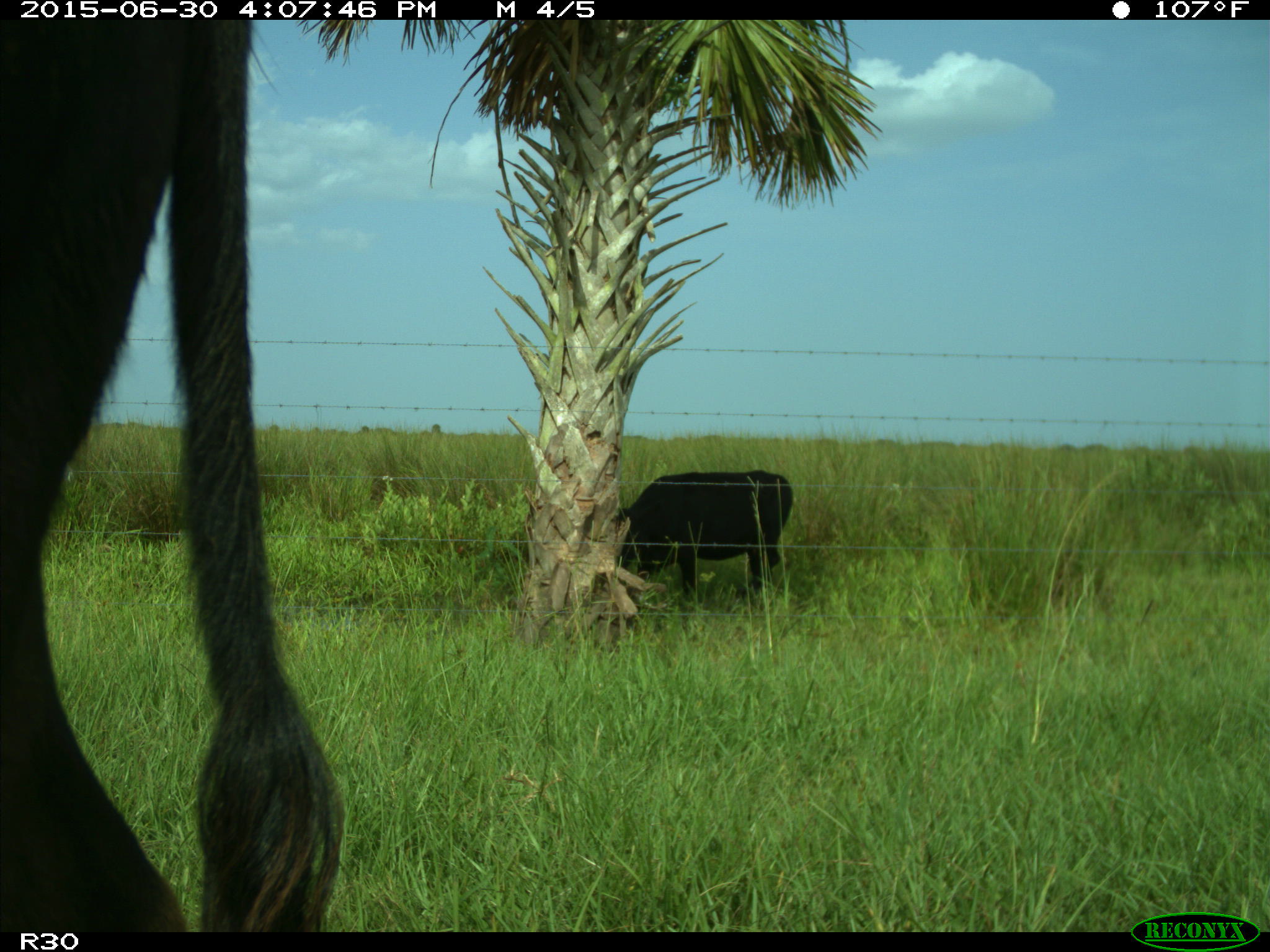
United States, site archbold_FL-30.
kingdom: Animalia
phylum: Chordata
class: Mammalia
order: Artiodactyla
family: Bovidae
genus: Bos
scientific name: Bos taurus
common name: domestic cow